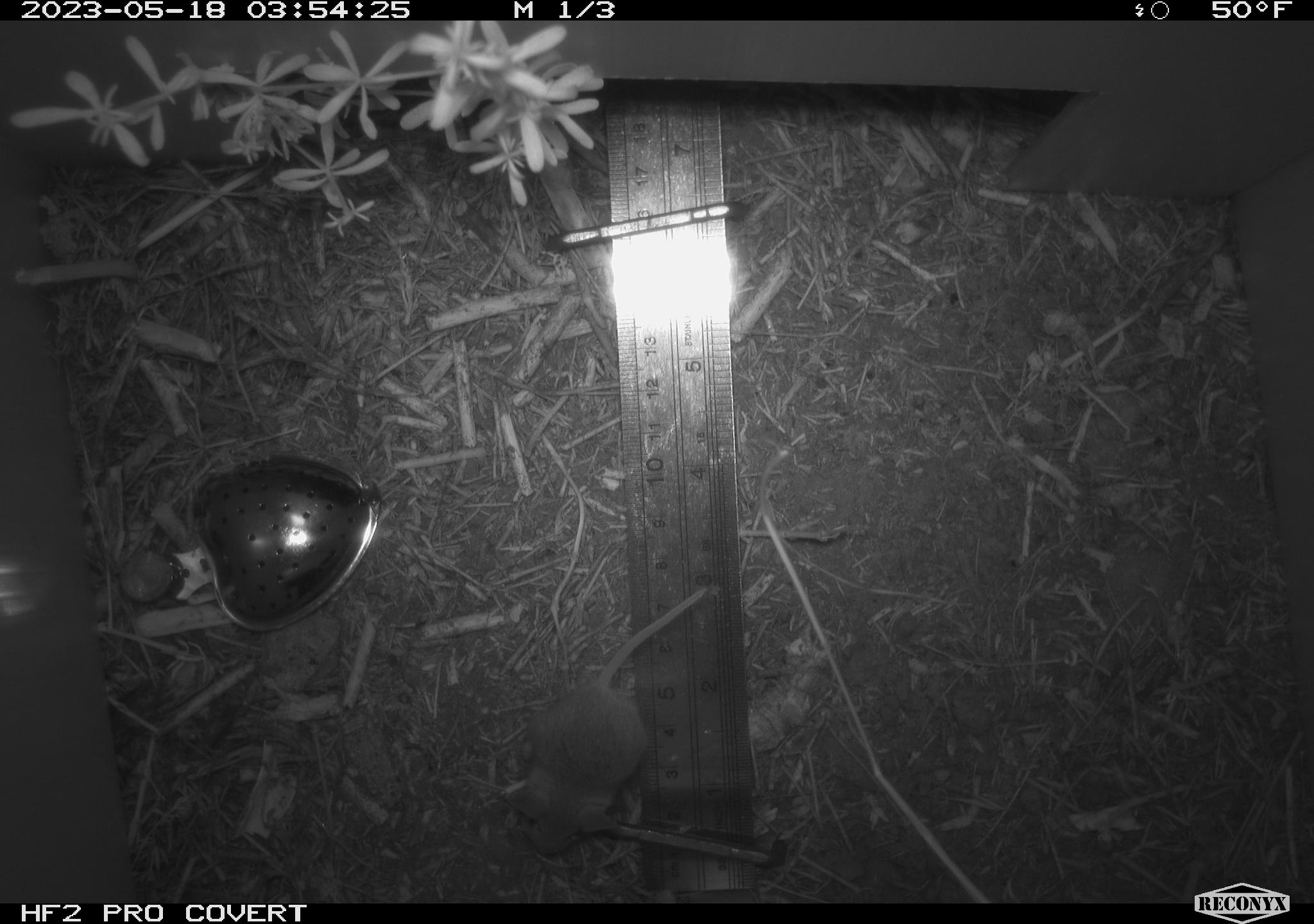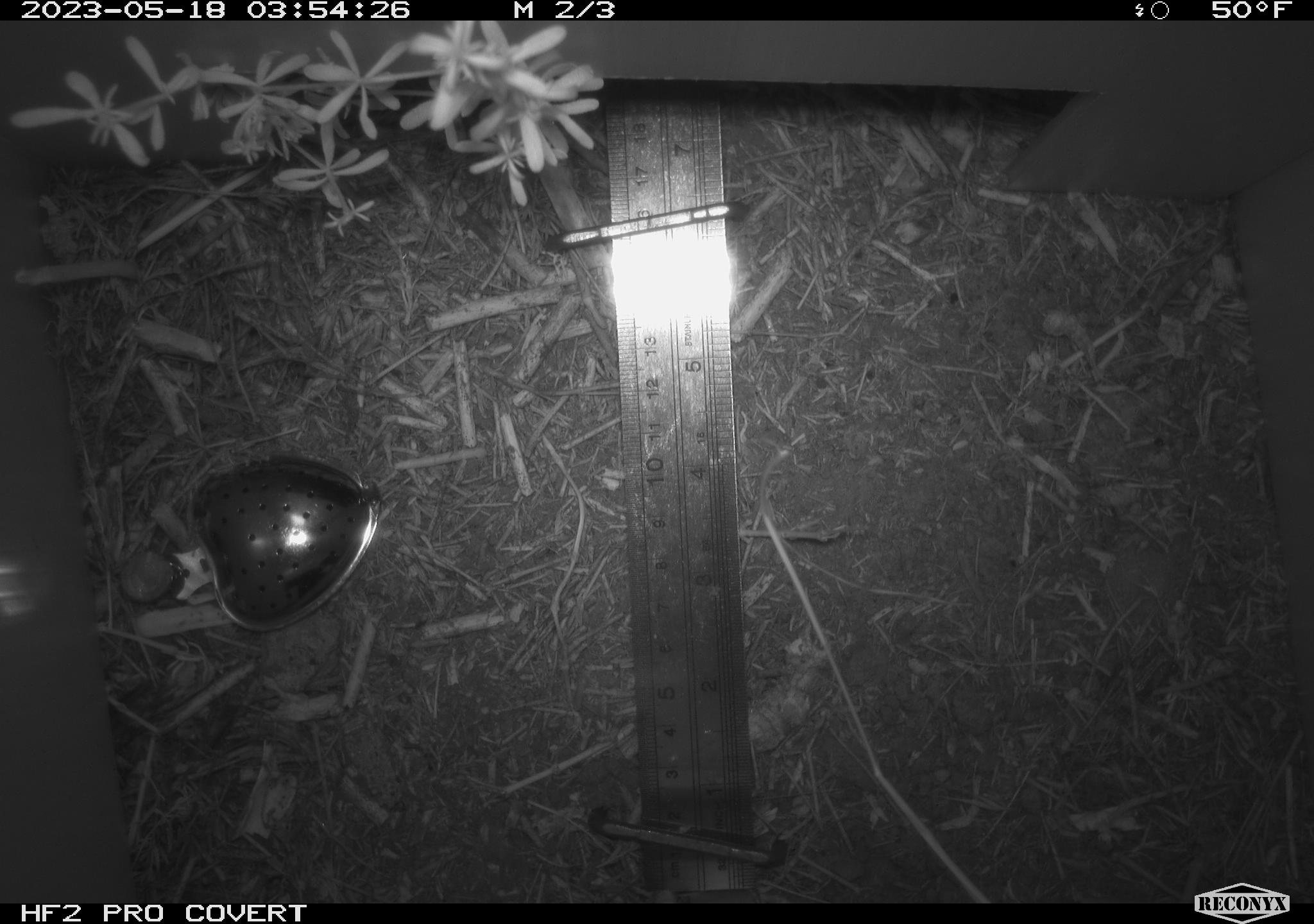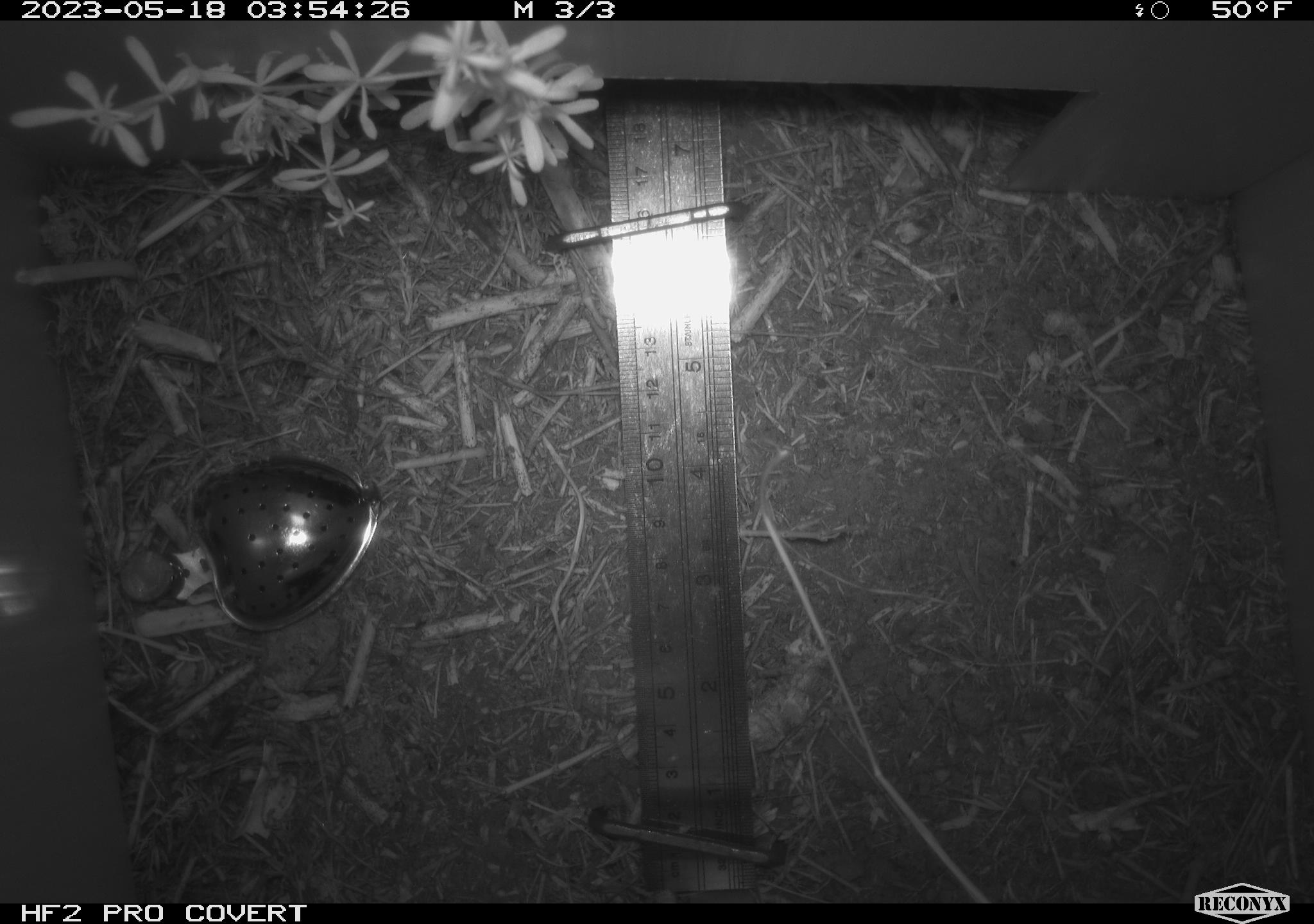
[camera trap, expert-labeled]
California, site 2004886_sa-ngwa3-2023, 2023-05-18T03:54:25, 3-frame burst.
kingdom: Animalia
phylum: Chordata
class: Mammalia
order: Rodentia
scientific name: Rodentia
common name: mouse species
Mouse species (Rodentia).